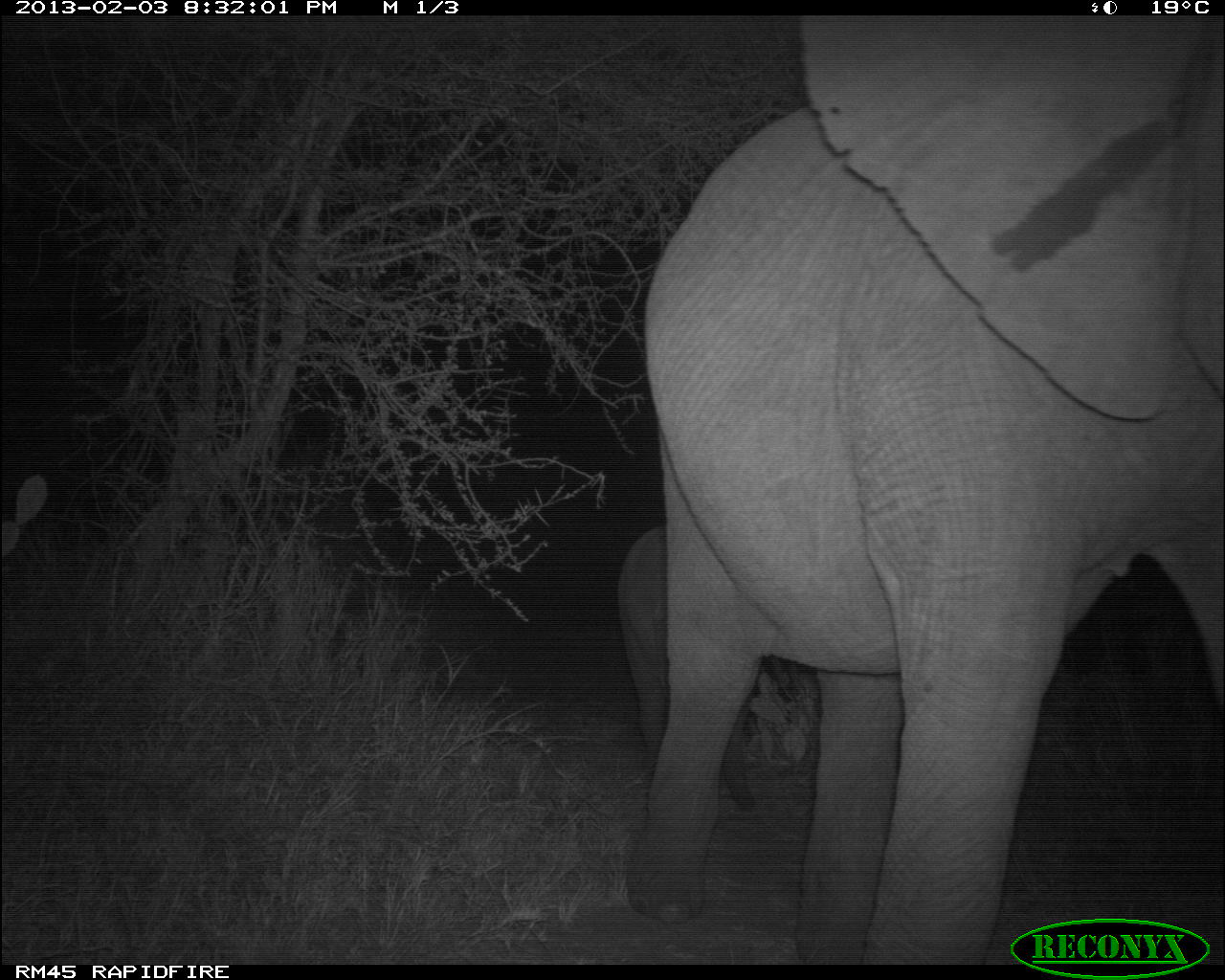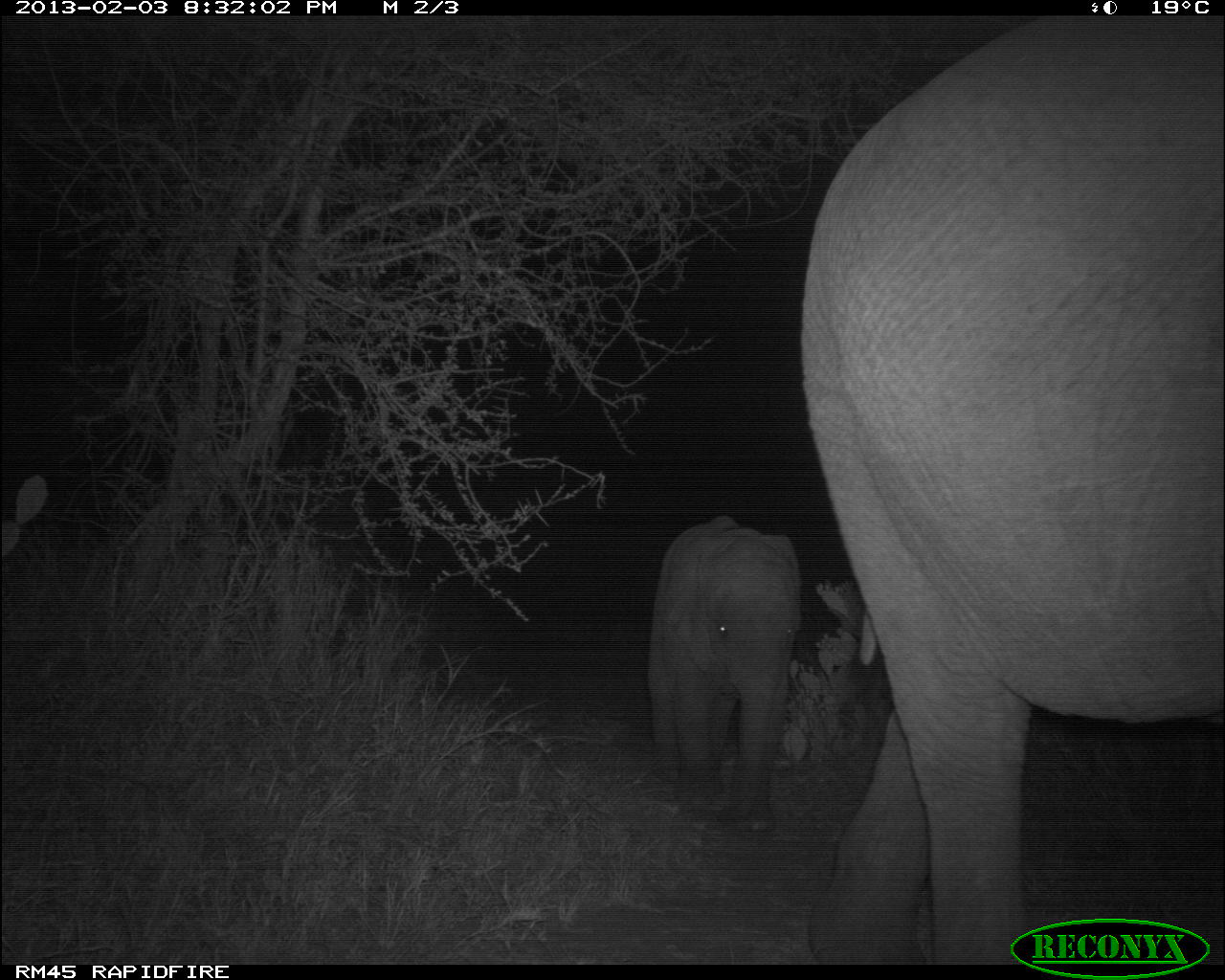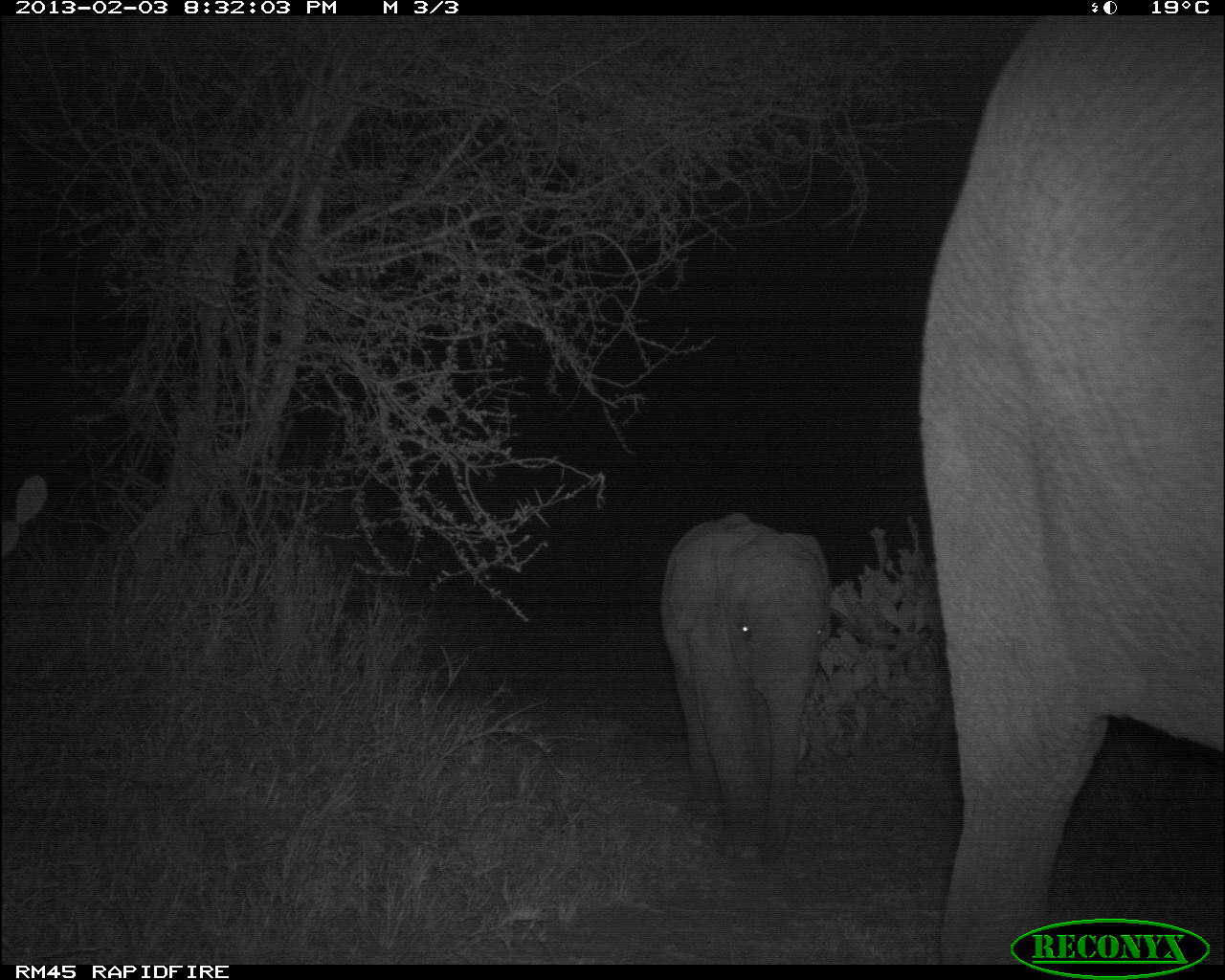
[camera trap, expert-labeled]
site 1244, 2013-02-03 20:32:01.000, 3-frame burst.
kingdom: Animalia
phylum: Chordata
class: Mammalia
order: Proboscidea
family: Elephantidae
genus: Loxodonta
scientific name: Loxodonta africana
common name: african bush elephant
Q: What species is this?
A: Loxodonta africana (african bush elephant).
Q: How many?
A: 2.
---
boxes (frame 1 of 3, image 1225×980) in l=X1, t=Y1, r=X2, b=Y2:
loxodonta africana: l=623, t=5, r=1222, b=972; l=615, t=523, r=777, b=827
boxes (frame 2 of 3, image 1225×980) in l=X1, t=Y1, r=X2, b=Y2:
loxodonta africana: l=797, t=6, r=1225, b=965; l=643, t=509, r=803, b=838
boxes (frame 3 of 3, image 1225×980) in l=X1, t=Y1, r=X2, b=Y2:
loxodonta africana: l=914, t=23, r=1225, b=968; l=655, t=510, r=828, b=866